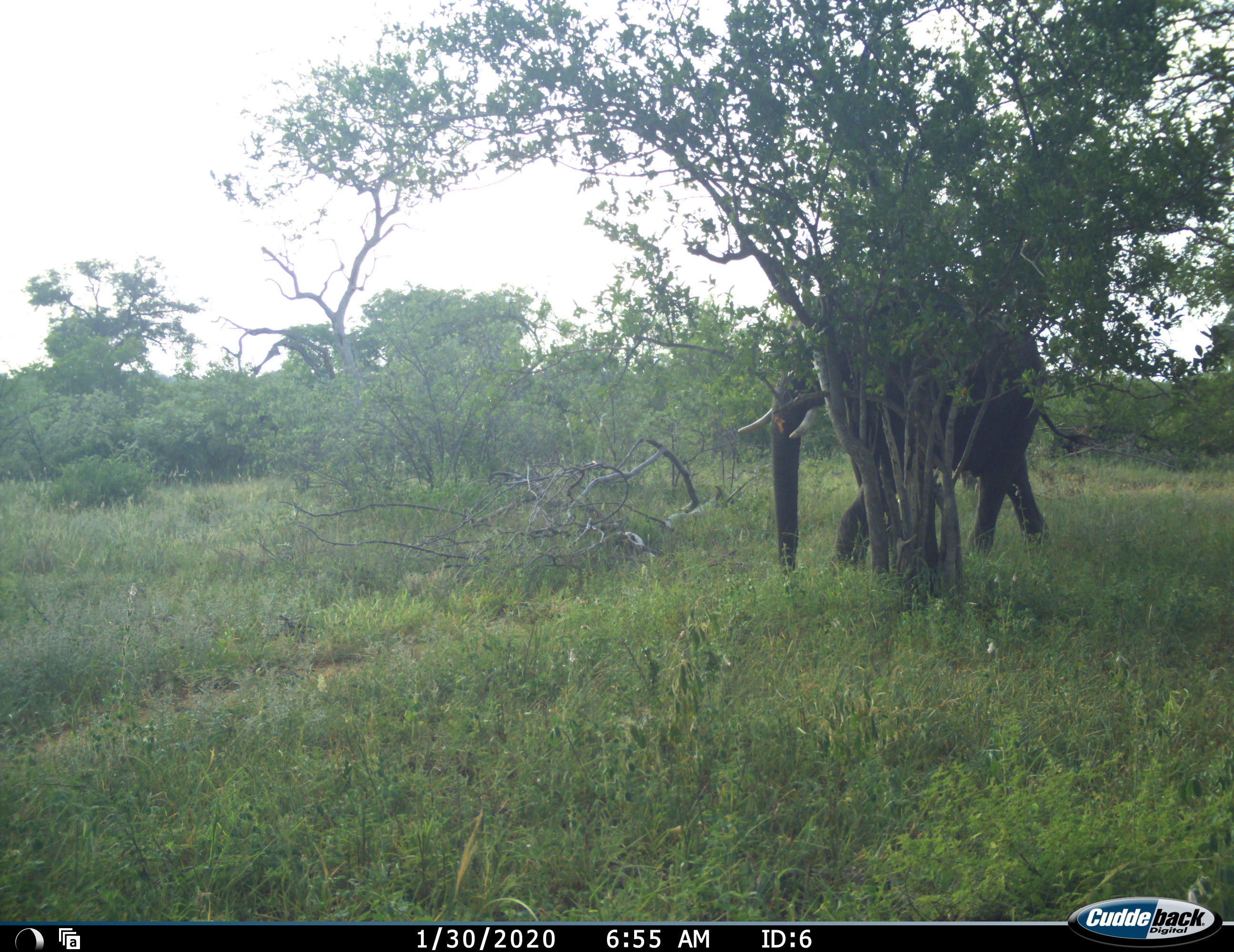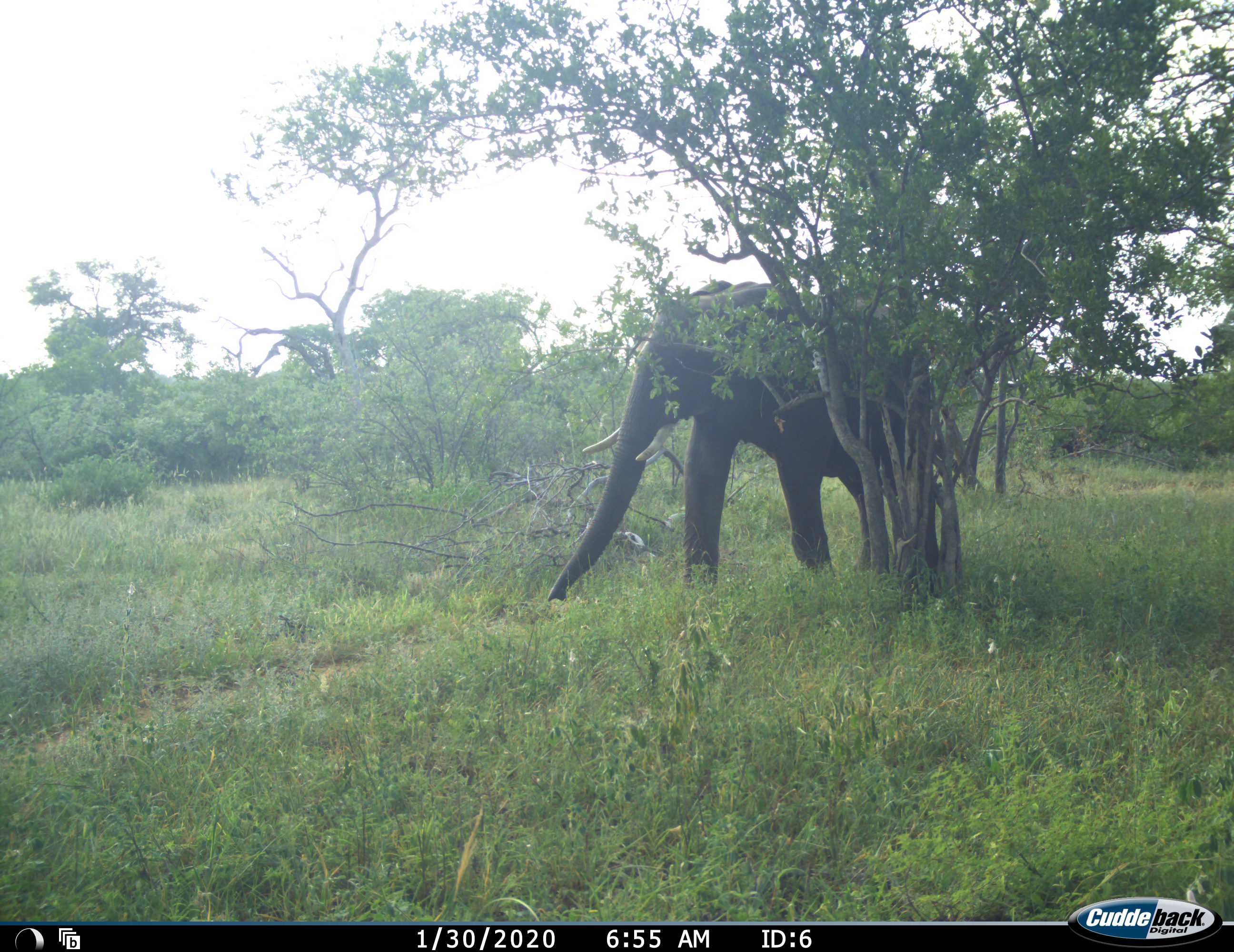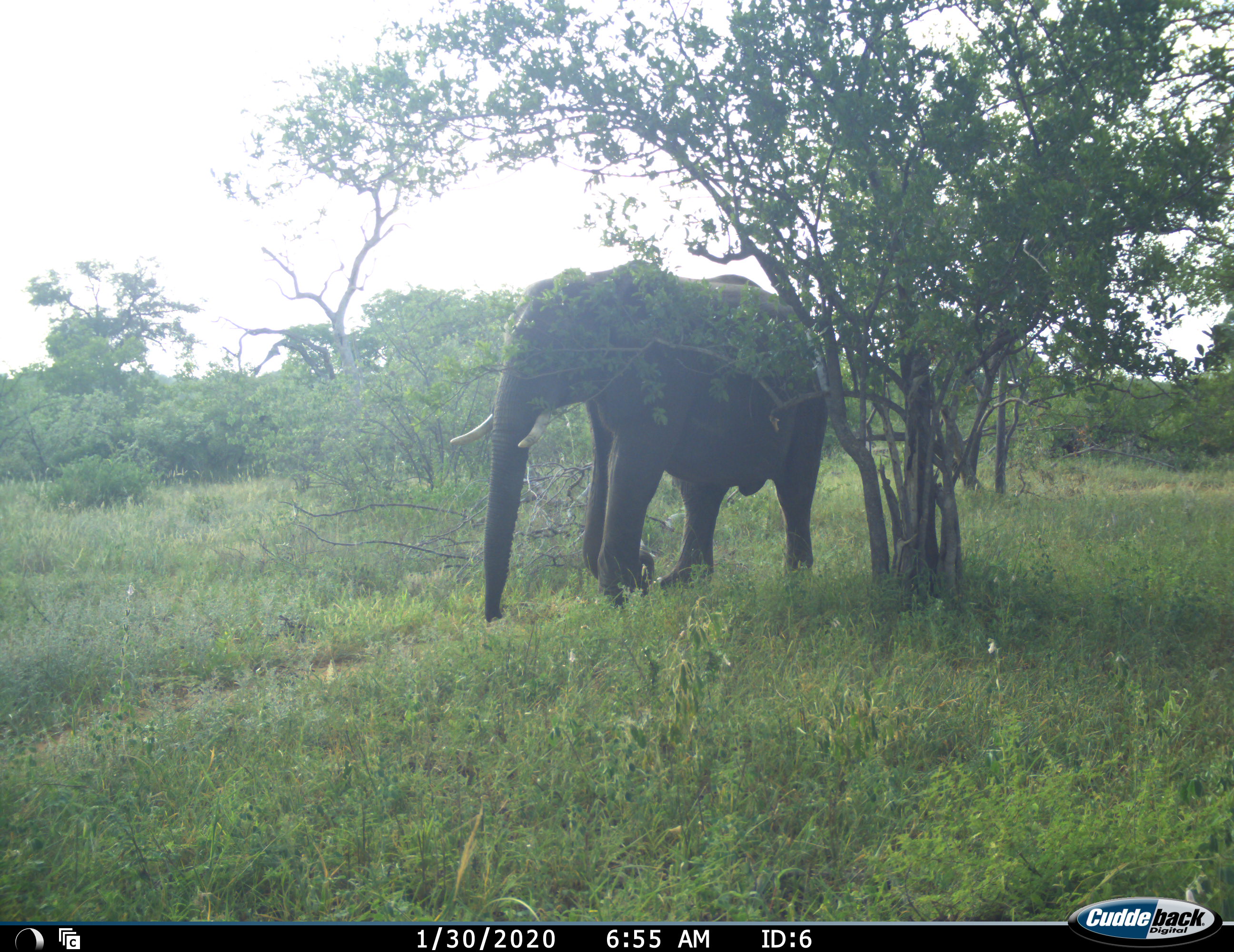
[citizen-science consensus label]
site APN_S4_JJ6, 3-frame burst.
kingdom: Animalia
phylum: Chordata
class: Mammalia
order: Proboscidea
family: Elephantidae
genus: Loxodonta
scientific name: Loxodonta africana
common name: african bush elephant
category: elephant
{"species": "elephant (african bush elephant) (Loxodonta africana)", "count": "1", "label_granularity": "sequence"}